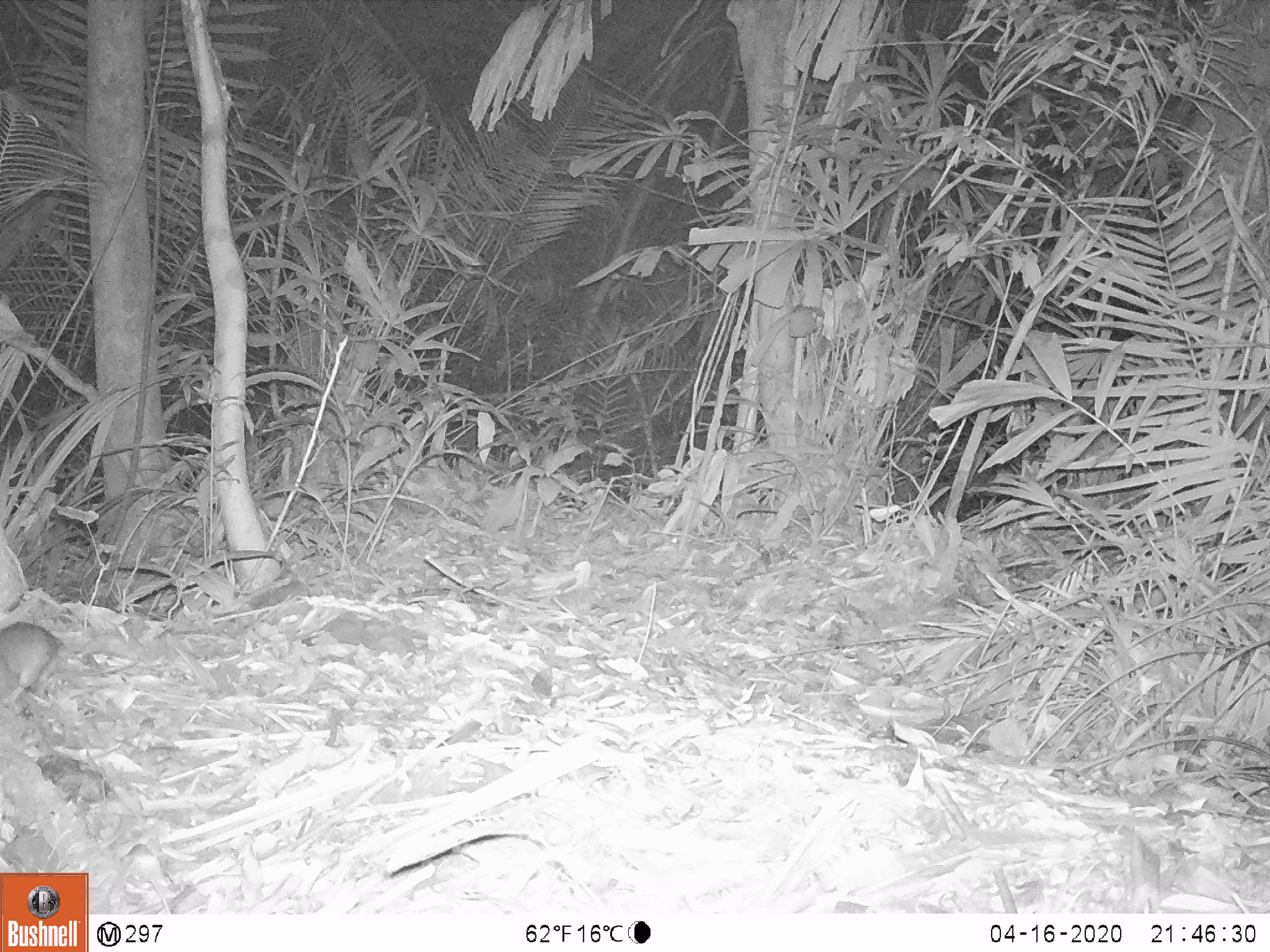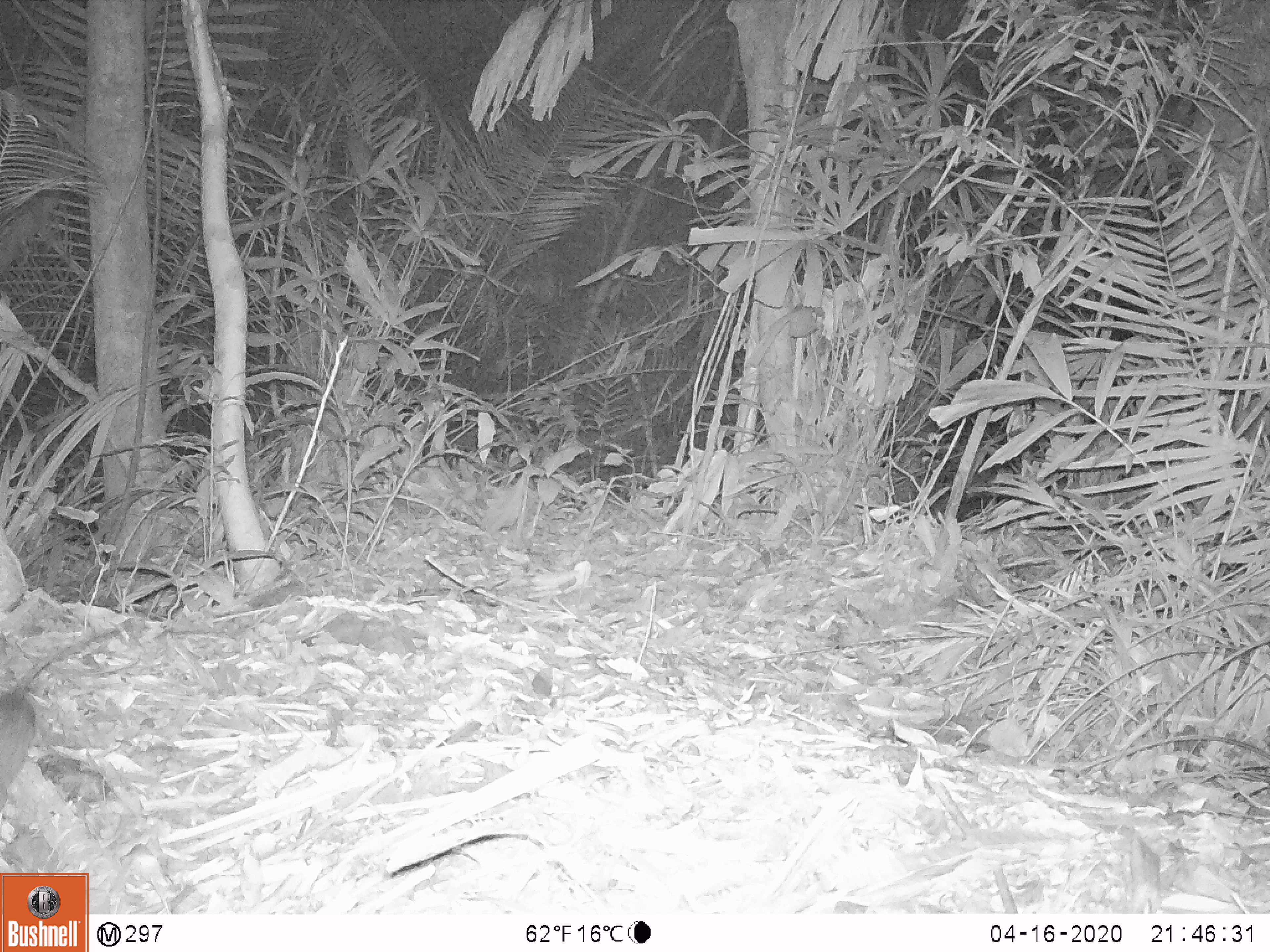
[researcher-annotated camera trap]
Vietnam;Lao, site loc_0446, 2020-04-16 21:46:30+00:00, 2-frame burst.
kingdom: Animalia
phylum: Chordata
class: Mammalia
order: Rodentia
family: Muridae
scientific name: Muridae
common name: old-world mice and rats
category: unidentified murid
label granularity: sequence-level